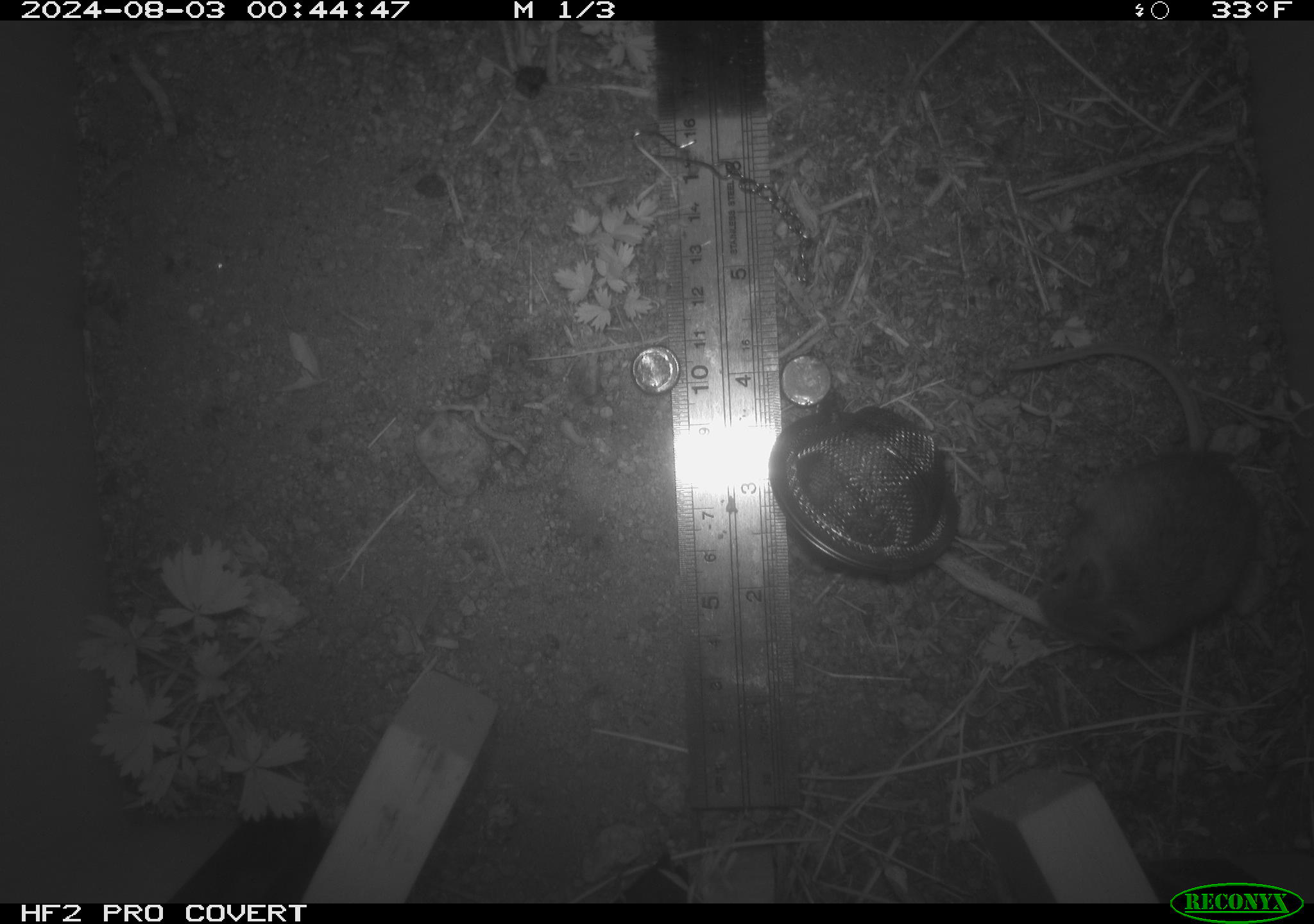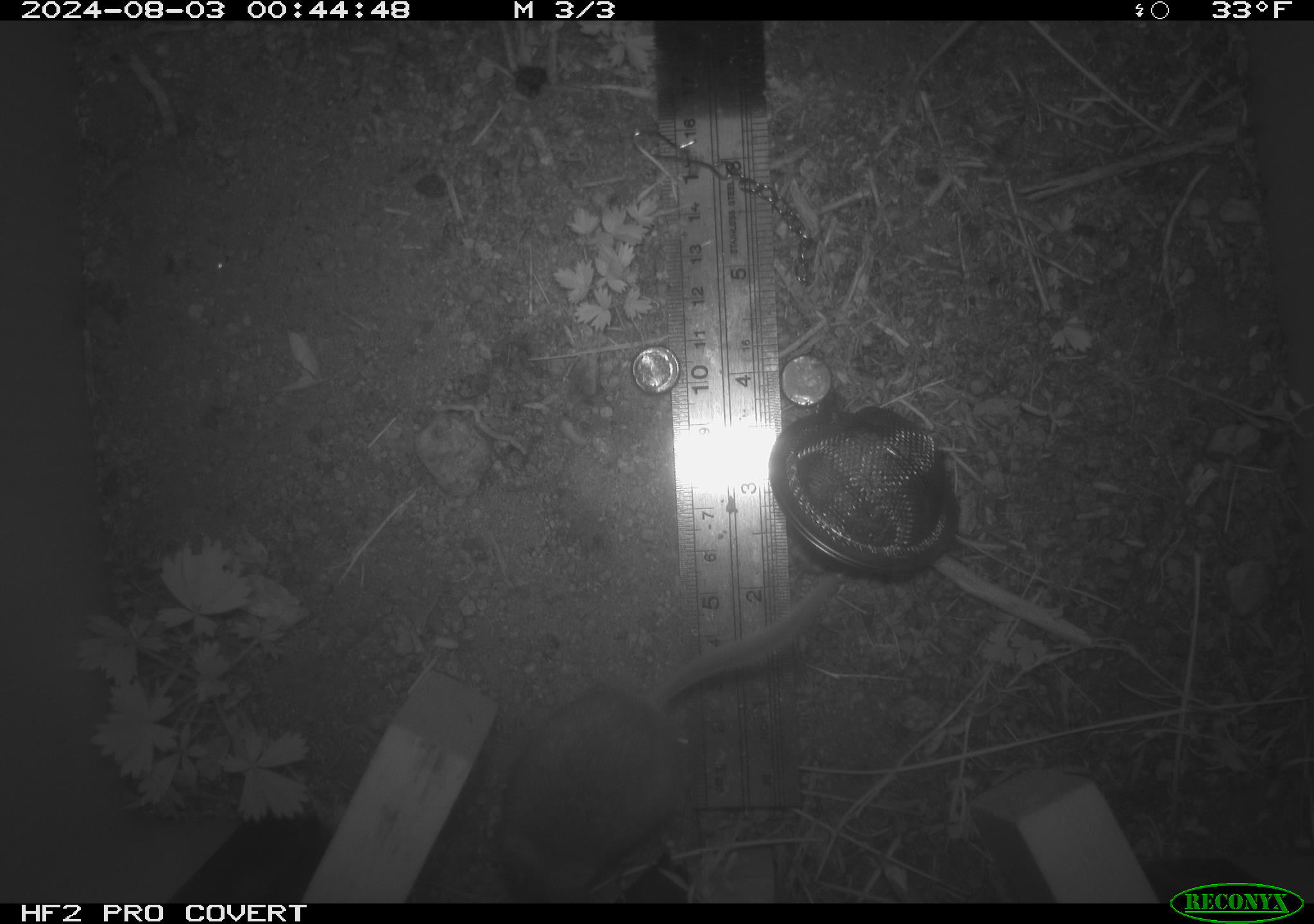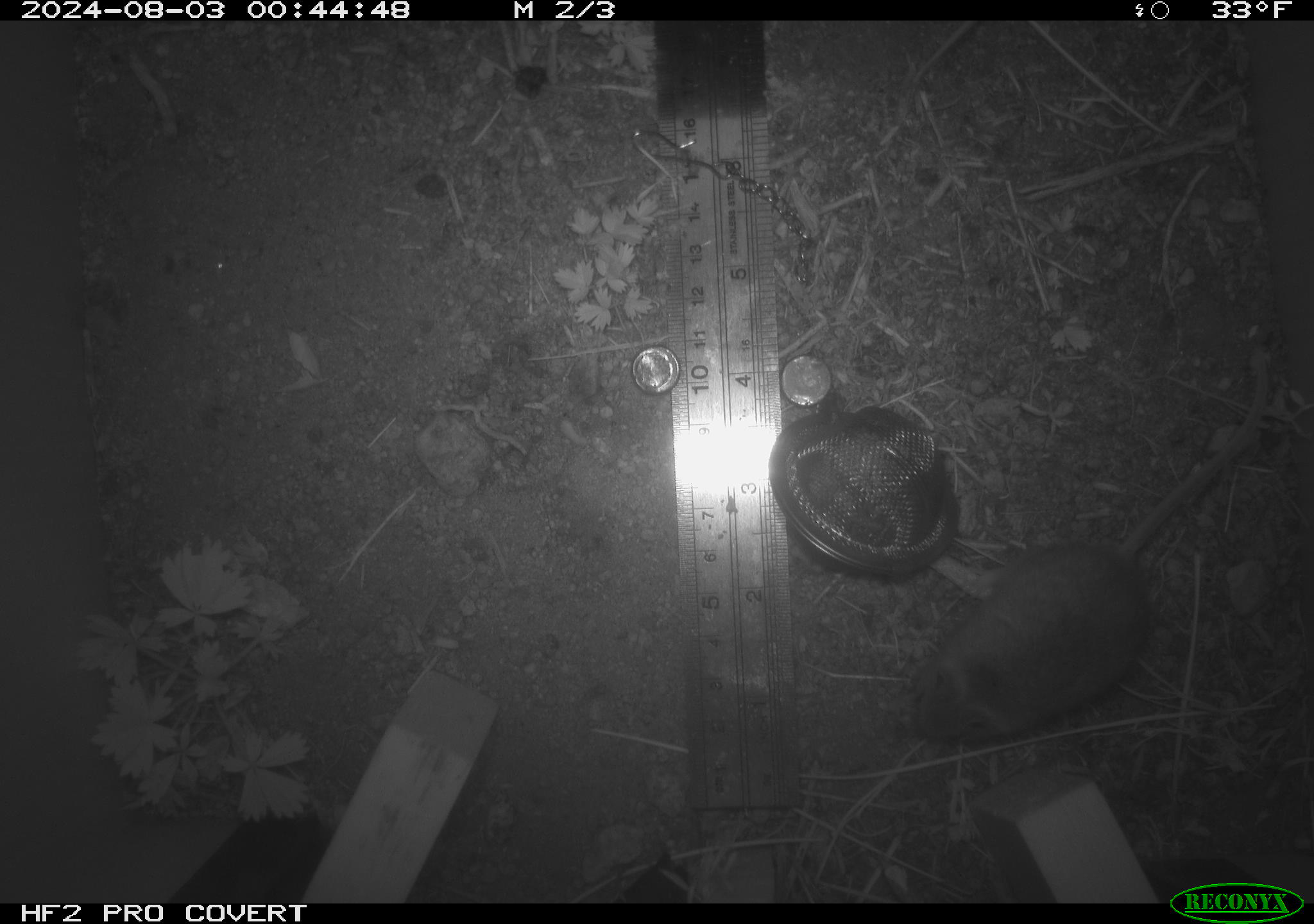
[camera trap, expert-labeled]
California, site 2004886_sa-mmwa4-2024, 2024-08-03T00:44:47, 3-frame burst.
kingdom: Animalia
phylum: Chordata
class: Mammalia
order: Rodentia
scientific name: Rodentia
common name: mouse species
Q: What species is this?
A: Mouse species (Rodentia).